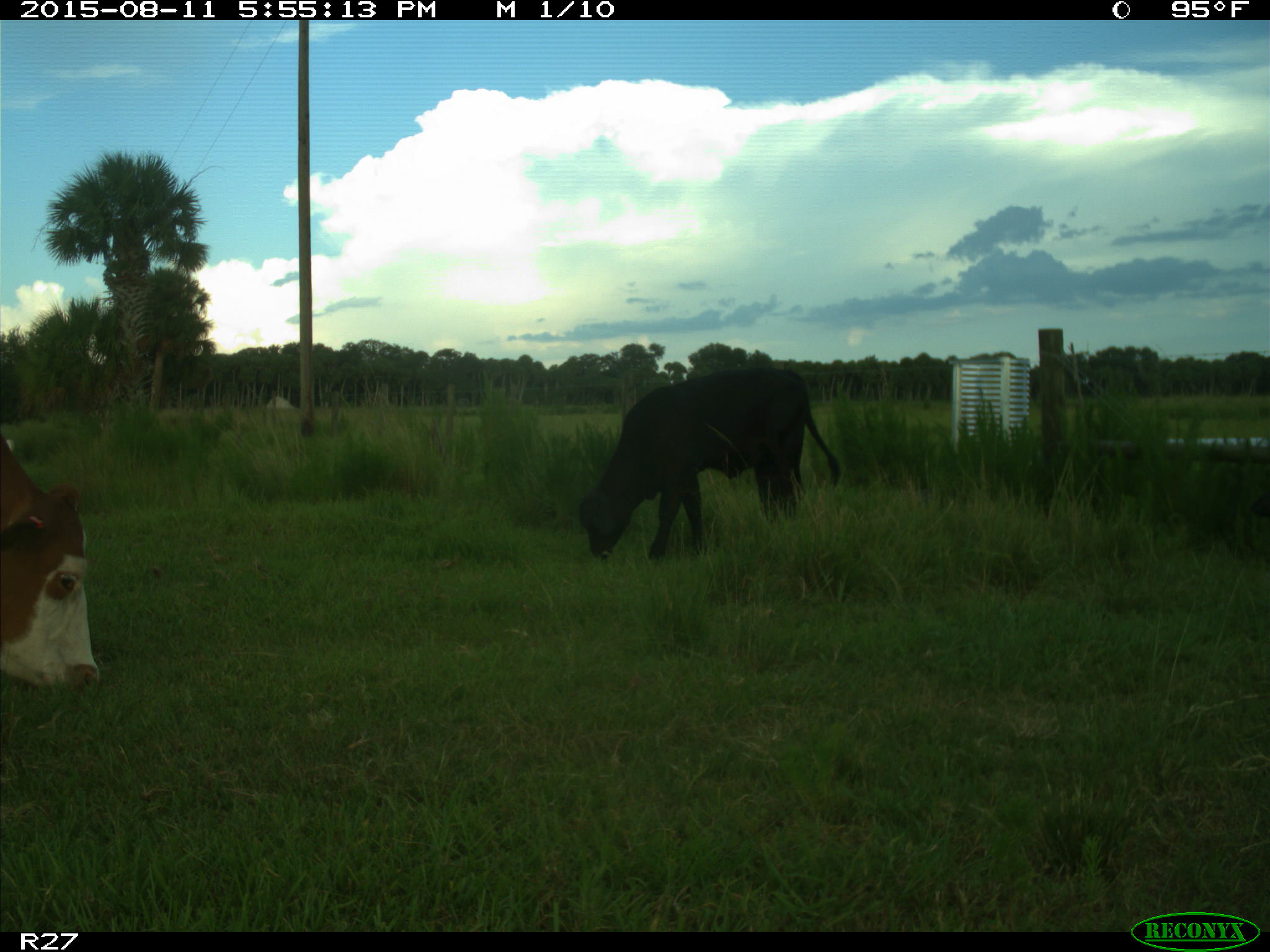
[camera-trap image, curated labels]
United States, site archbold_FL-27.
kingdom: Animalia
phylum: Chordata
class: Mammalia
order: Artiodactyla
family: Bovidae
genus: Bos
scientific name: Bos taurus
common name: domestic cow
Bos taurus (domestic cow).